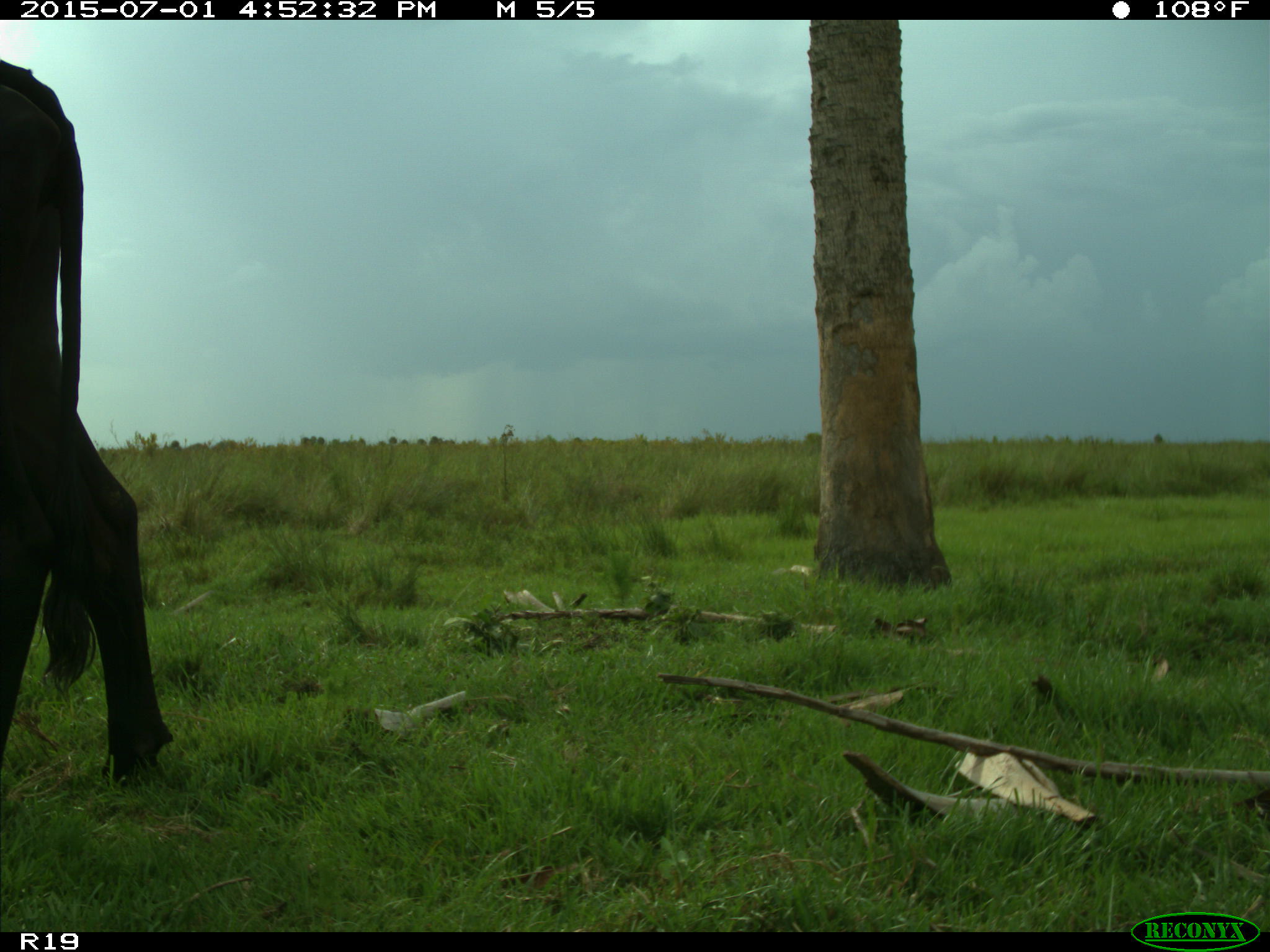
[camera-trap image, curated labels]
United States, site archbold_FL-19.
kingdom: Animalia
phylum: Chordata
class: Mammalia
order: Artiodactyla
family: Bovidae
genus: Bos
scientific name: Bos taurus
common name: domestic cow